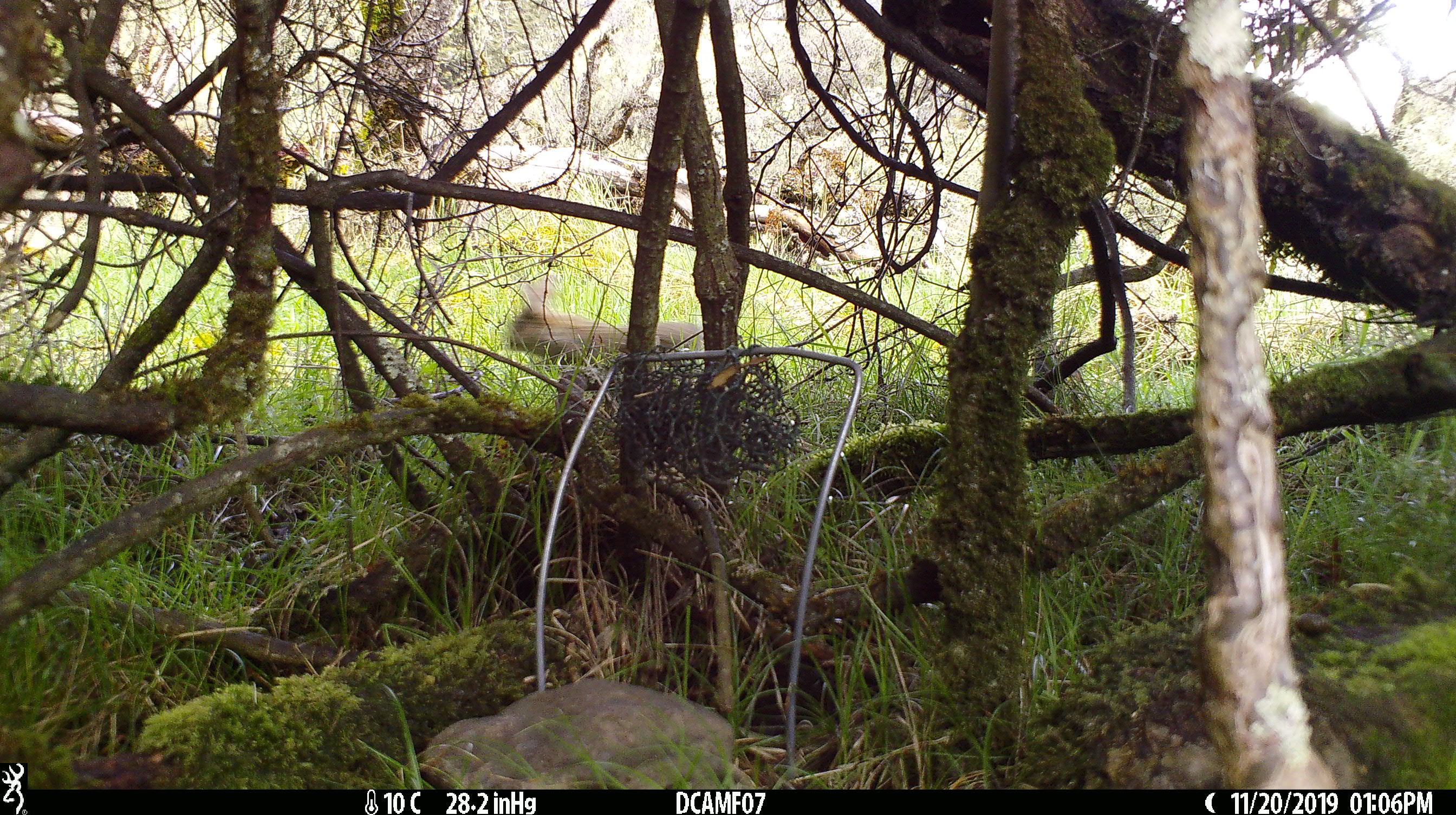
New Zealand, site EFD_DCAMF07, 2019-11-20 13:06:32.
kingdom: Animalia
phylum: Chordata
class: Mammalia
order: Lagomorpha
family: Leporidae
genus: Oryctolagus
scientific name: Oryctolagus cuniculus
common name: european rabbit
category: rabbit